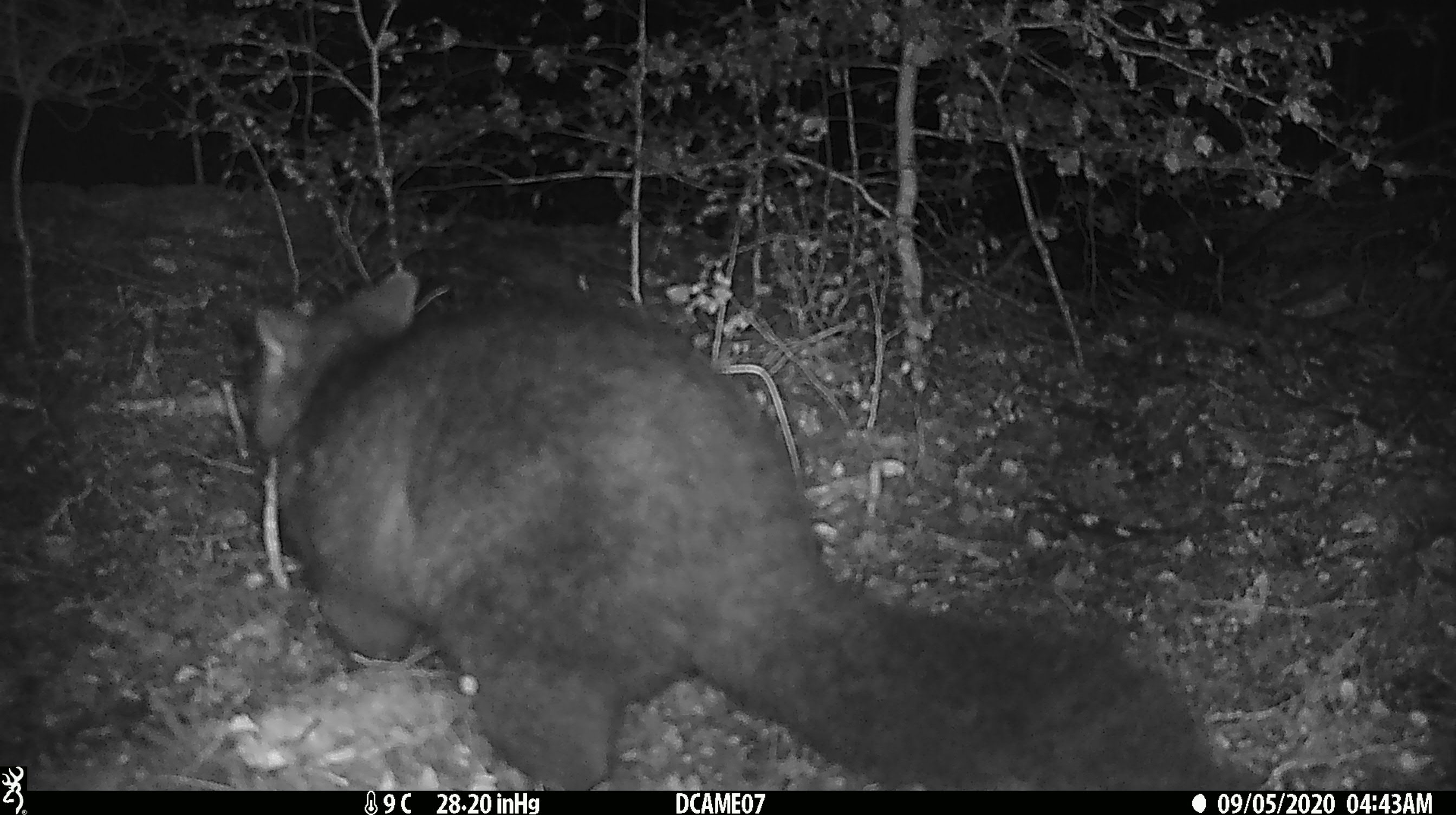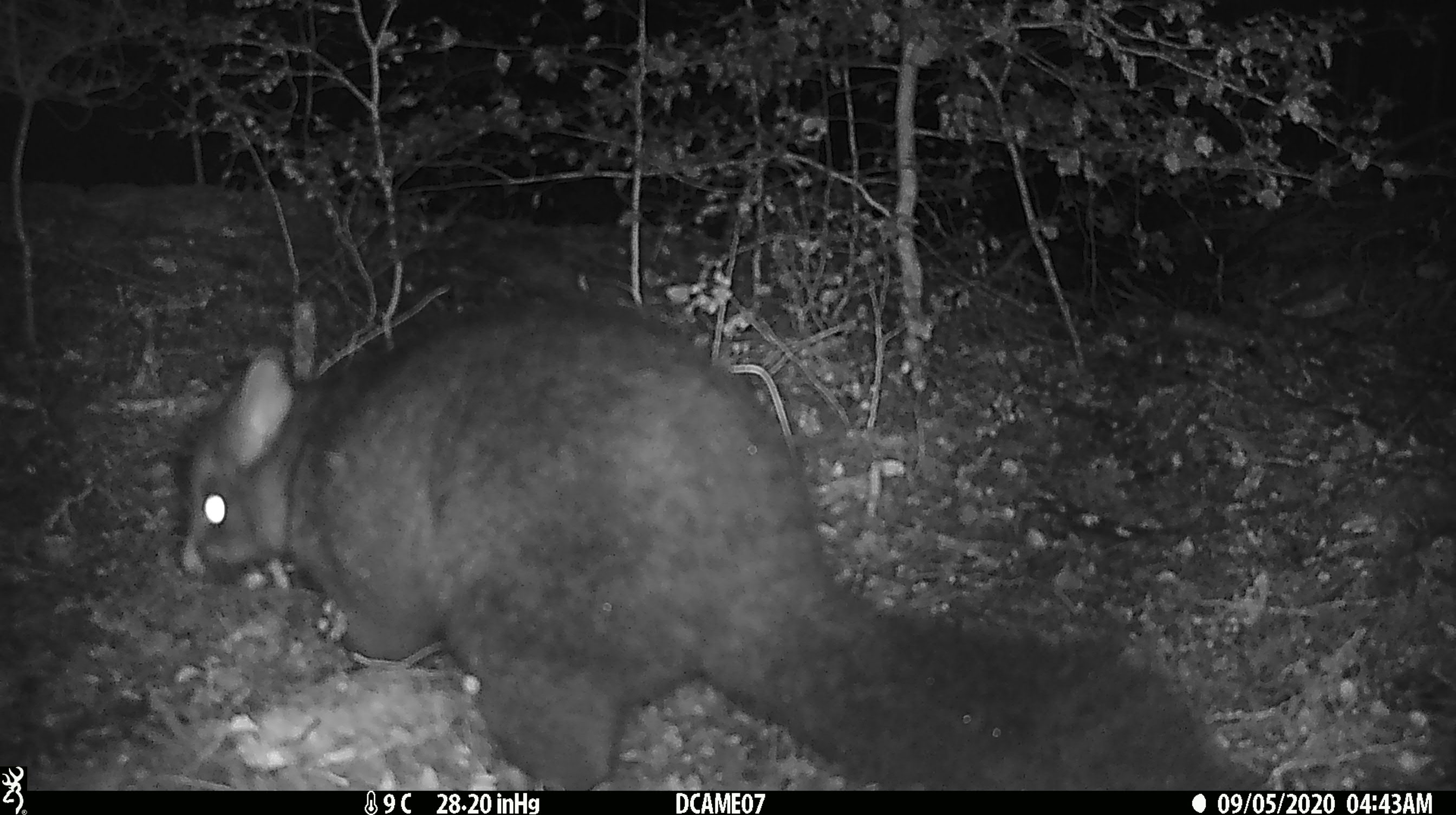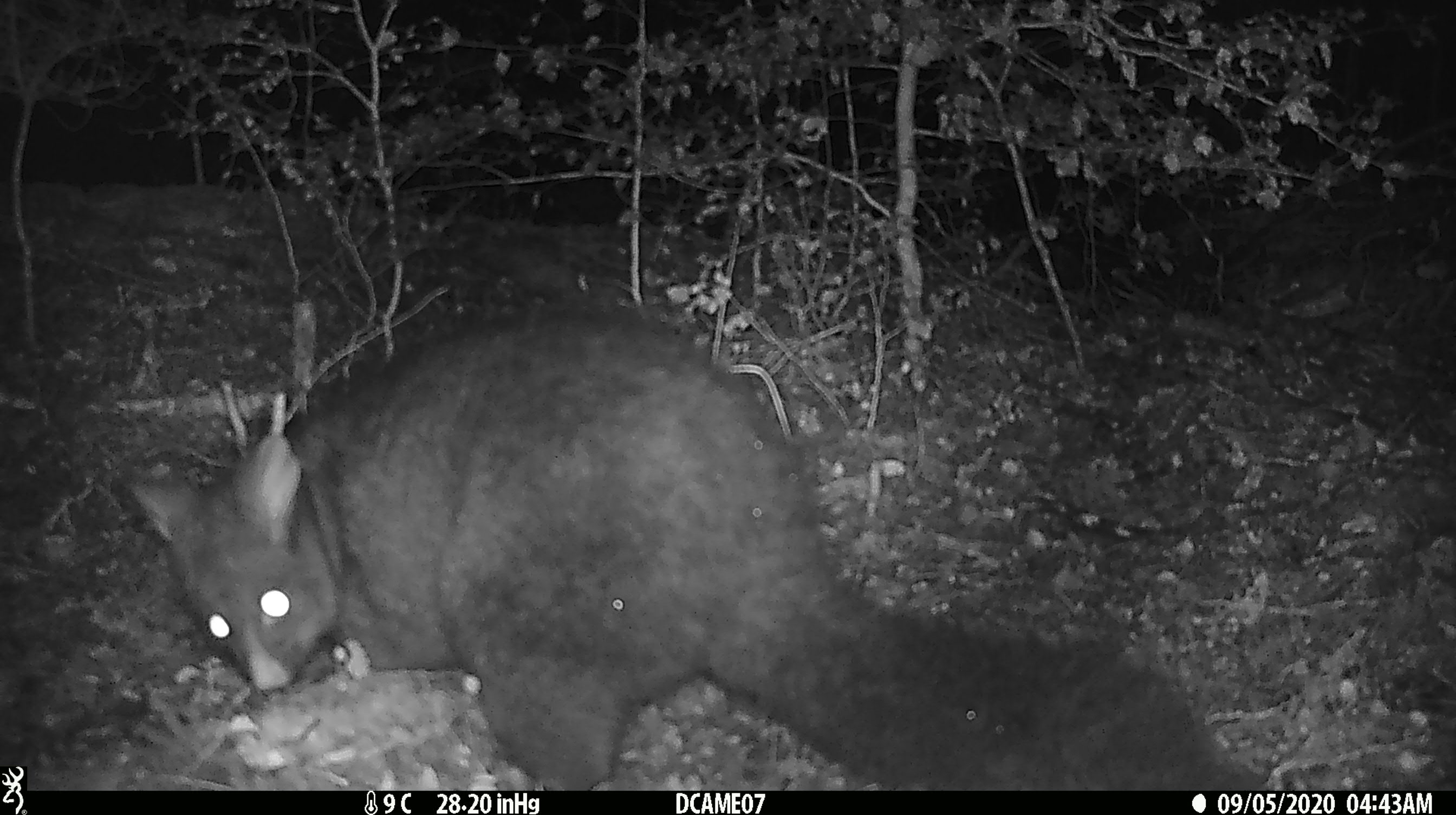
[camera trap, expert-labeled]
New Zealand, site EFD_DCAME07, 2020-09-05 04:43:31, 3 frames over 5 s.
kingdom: Animalia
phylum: Chordata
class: Mammalia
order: Diprotodontia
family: Phalangeridae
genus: Trichosurus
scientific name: Trichosurus vulpecula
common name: common brushtail possum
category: possum